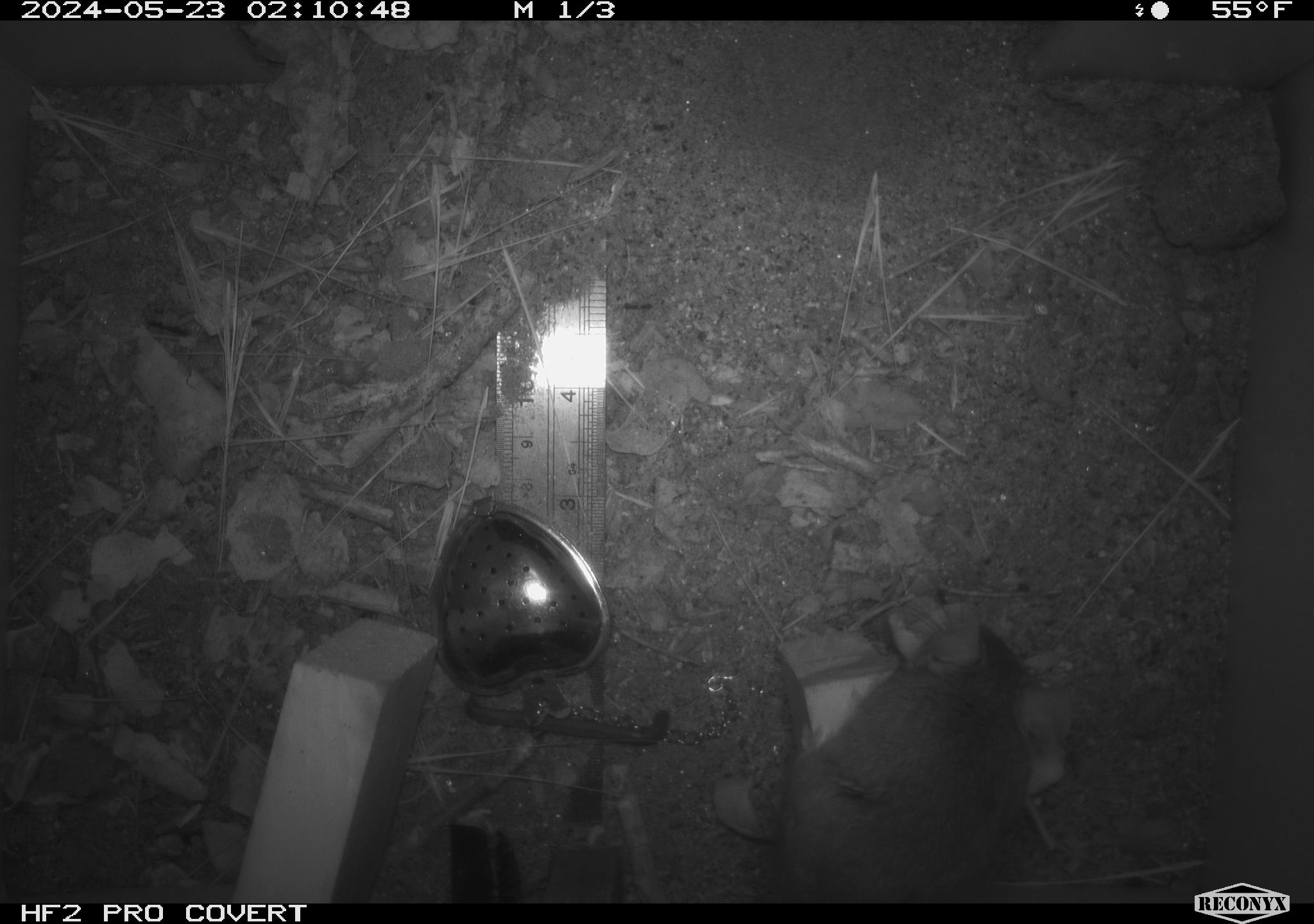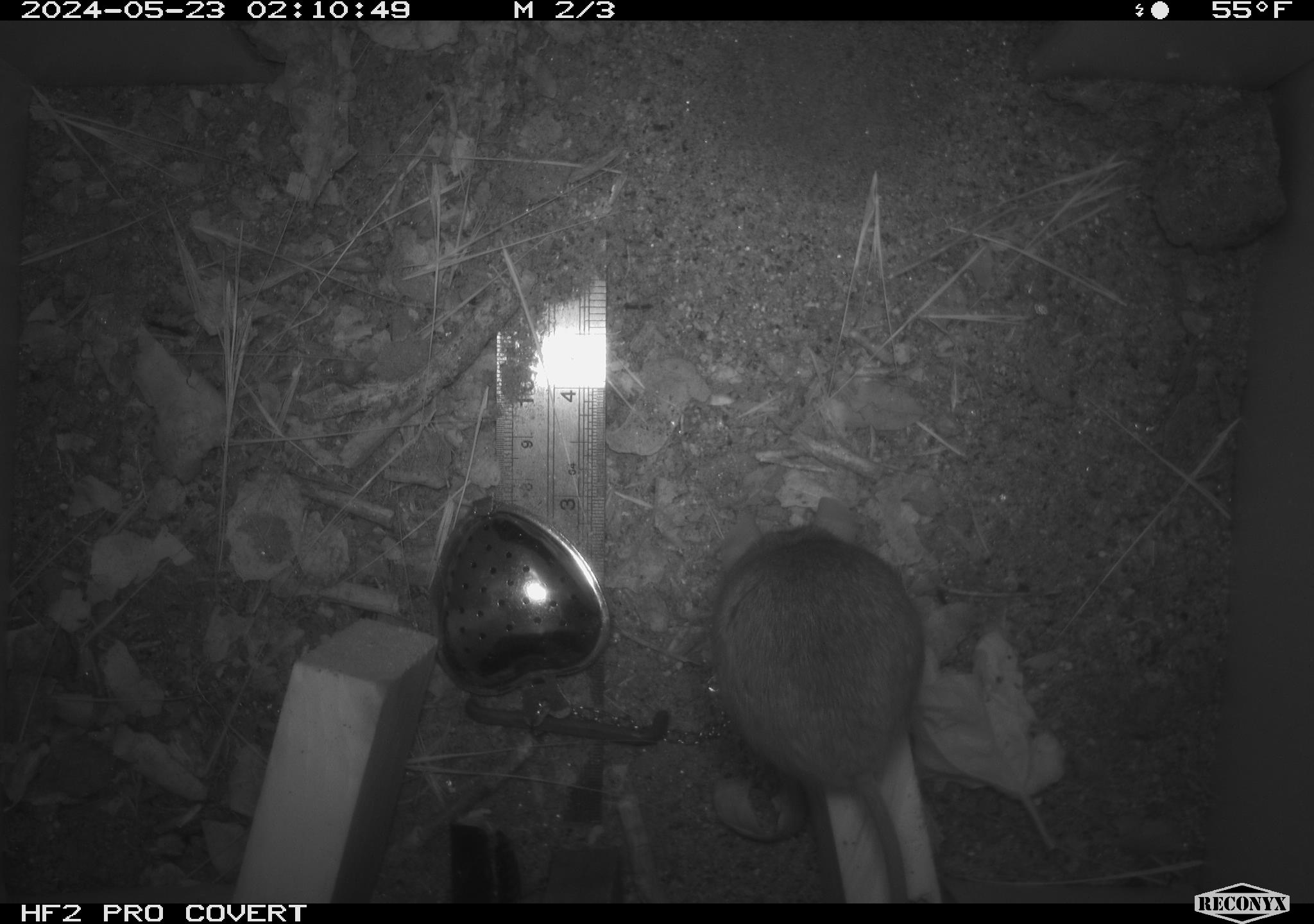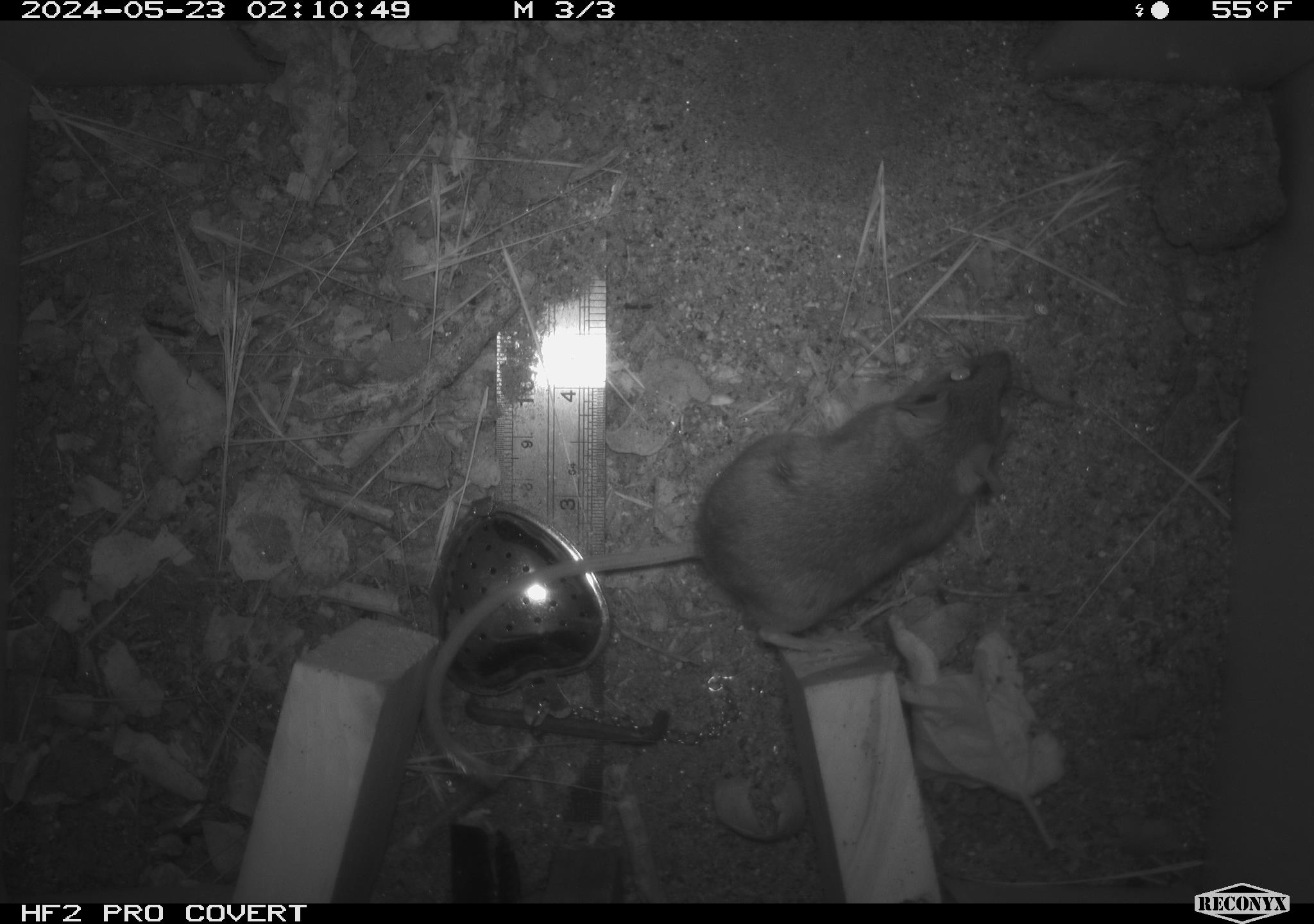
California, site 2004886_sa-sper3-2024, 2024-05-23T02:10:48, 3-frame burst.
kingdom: Animalia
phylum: Chordata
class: Mammalia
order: Rodentia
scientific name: Rodentia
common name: mouse species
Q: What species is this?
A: Mouse species (Rodentia).